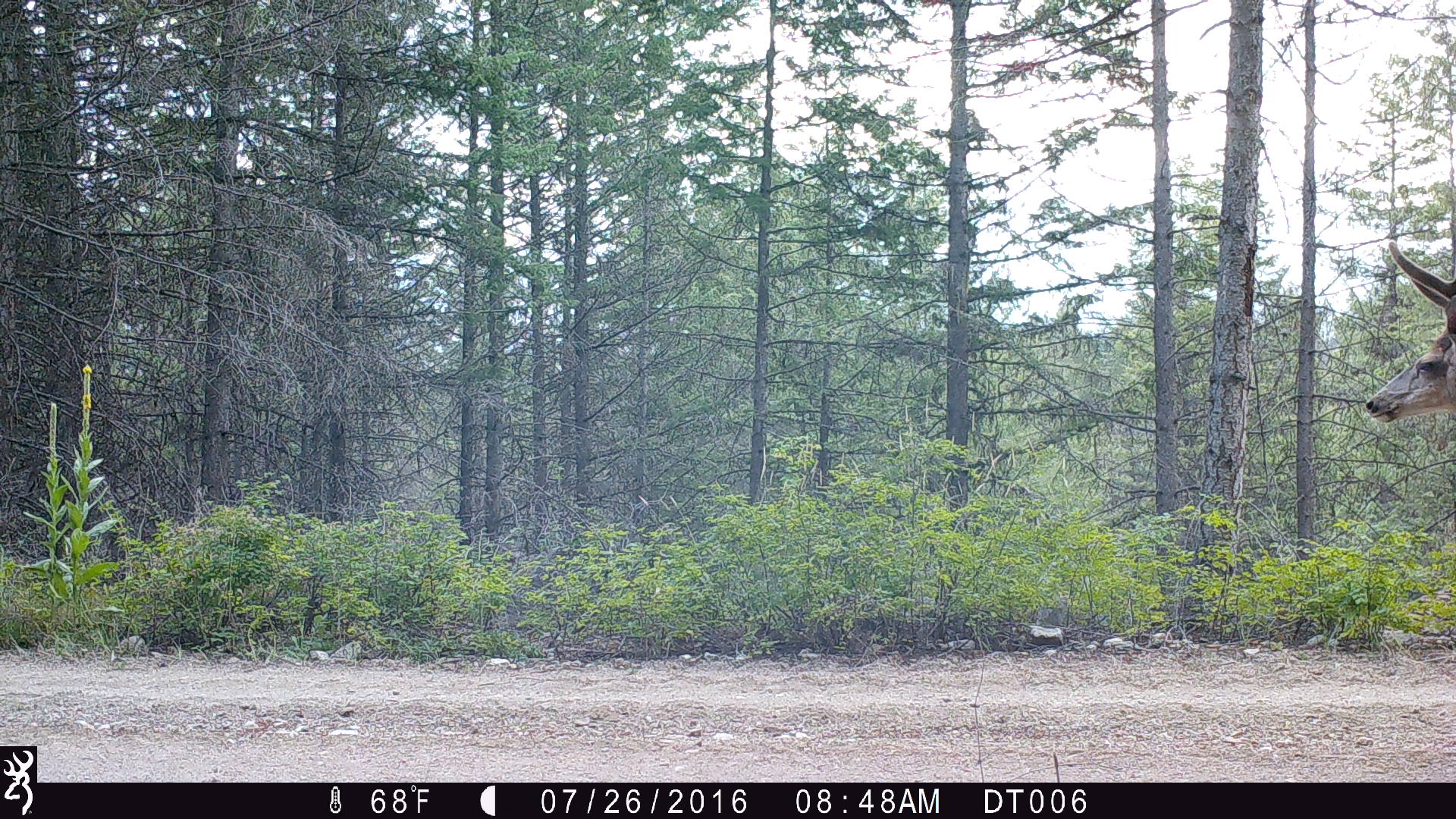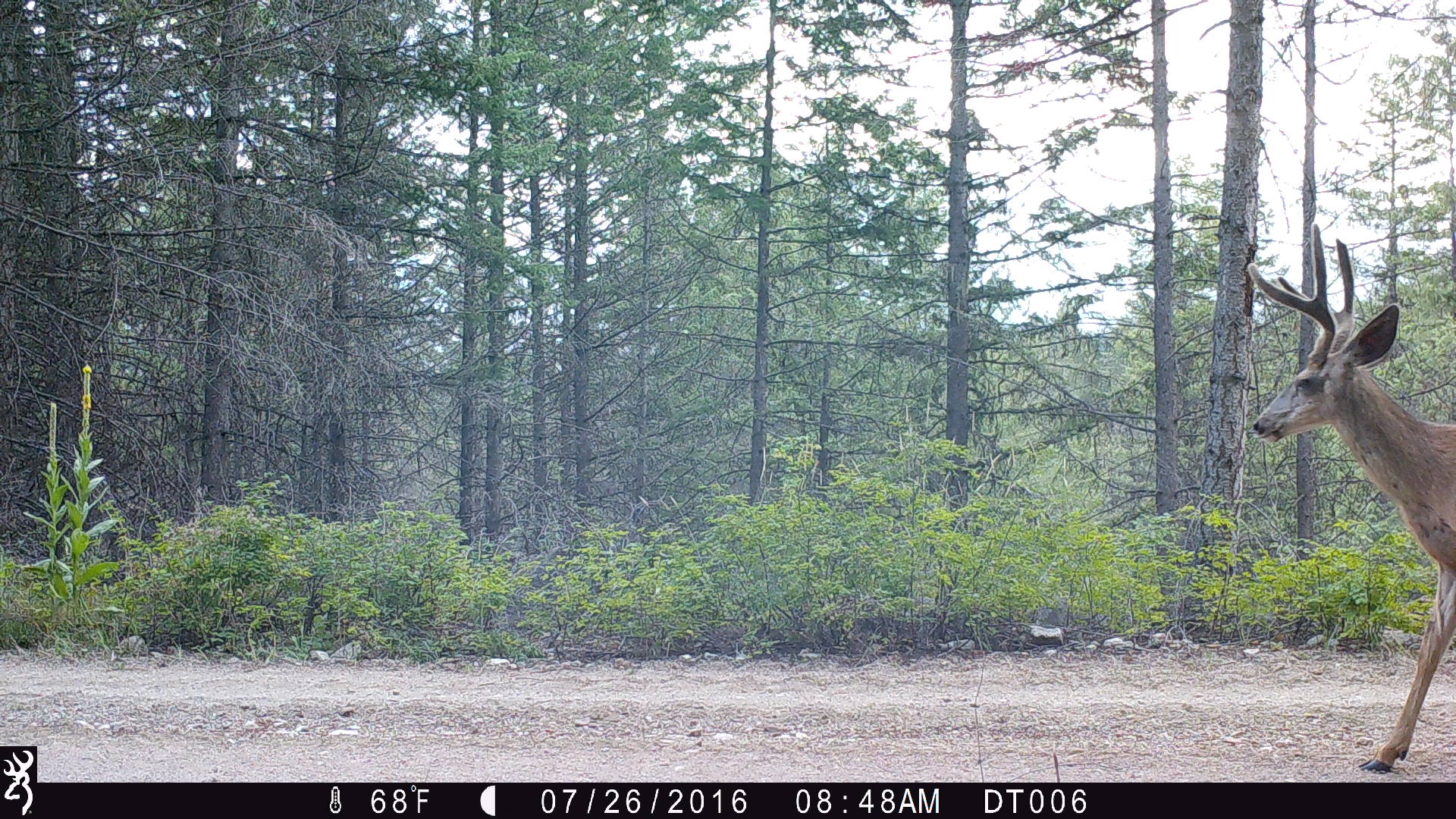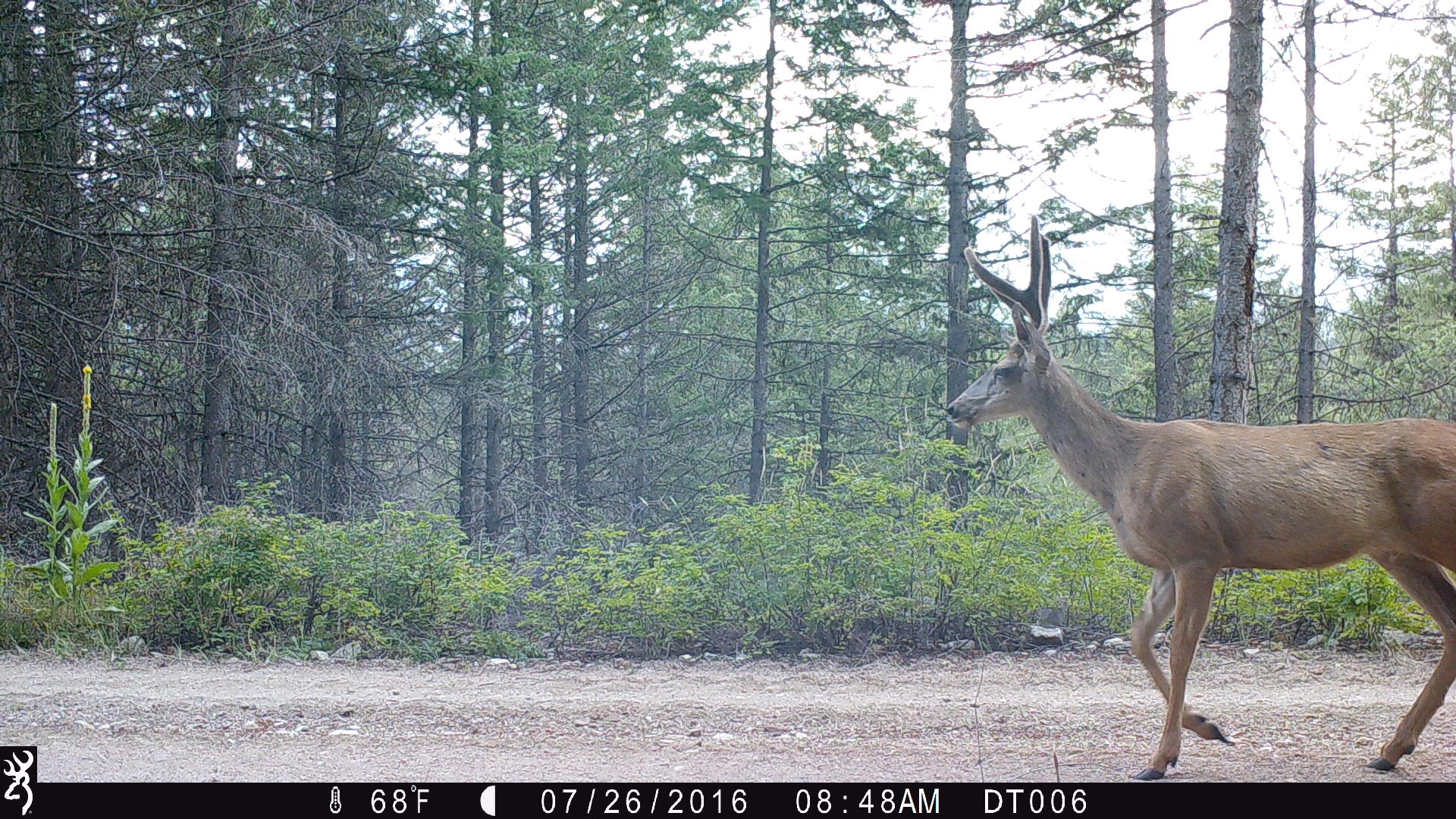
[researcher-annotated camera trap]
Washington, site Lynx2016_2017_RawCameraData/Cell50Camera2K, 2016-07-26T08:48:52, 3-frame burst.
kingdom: Animalia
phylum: Chordata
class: Mammalia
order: Artiodactyla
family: Cervidae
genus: Odocoileus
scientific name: Odocoileus hemionus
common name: mule deer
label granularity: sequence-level